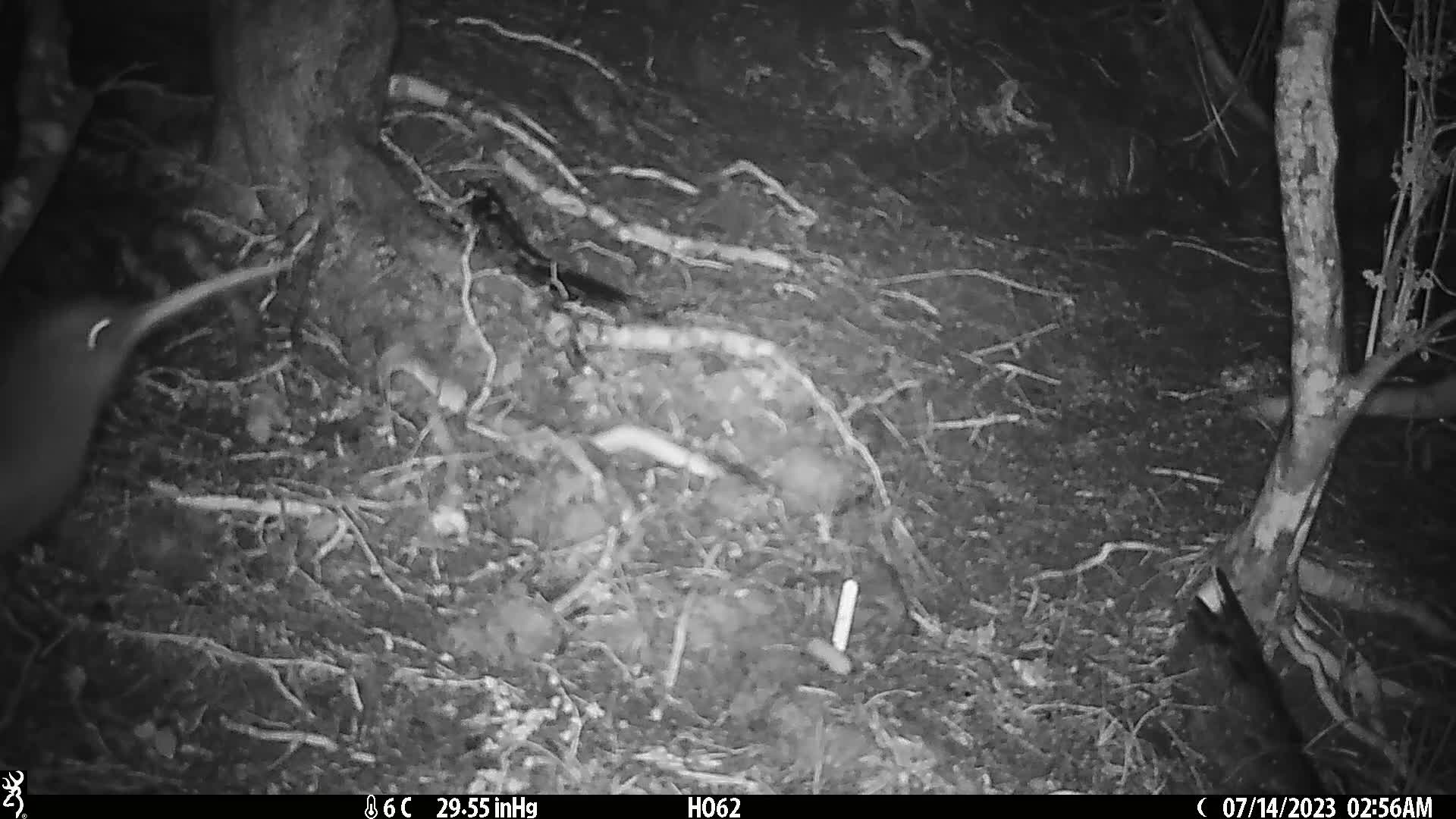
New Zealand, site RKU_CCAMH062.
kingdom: Animalia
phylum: Chordata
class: Aves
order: Apterygiformes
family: Apterygidae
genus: Apteryx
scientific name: Apteryx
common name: kiwi